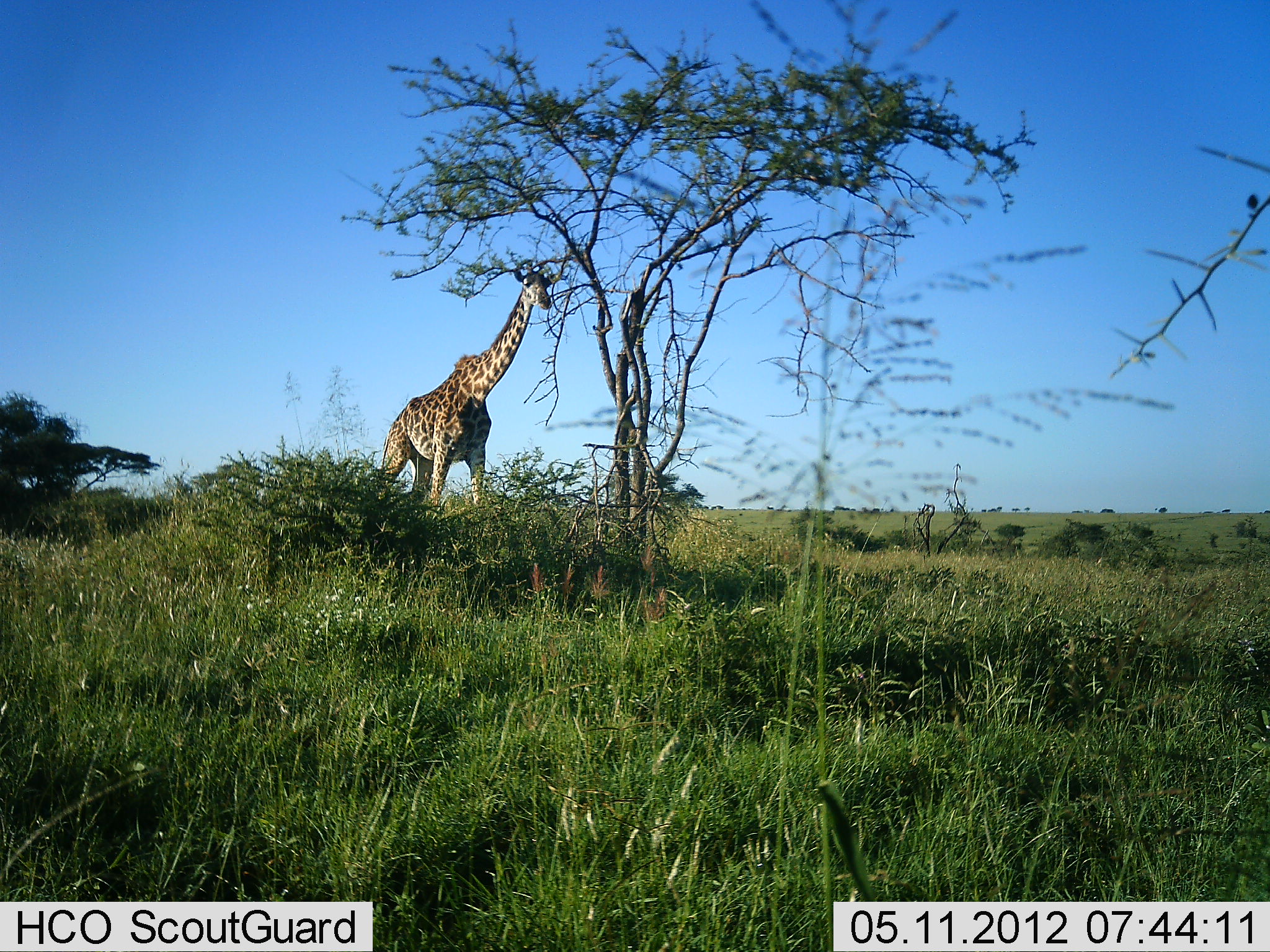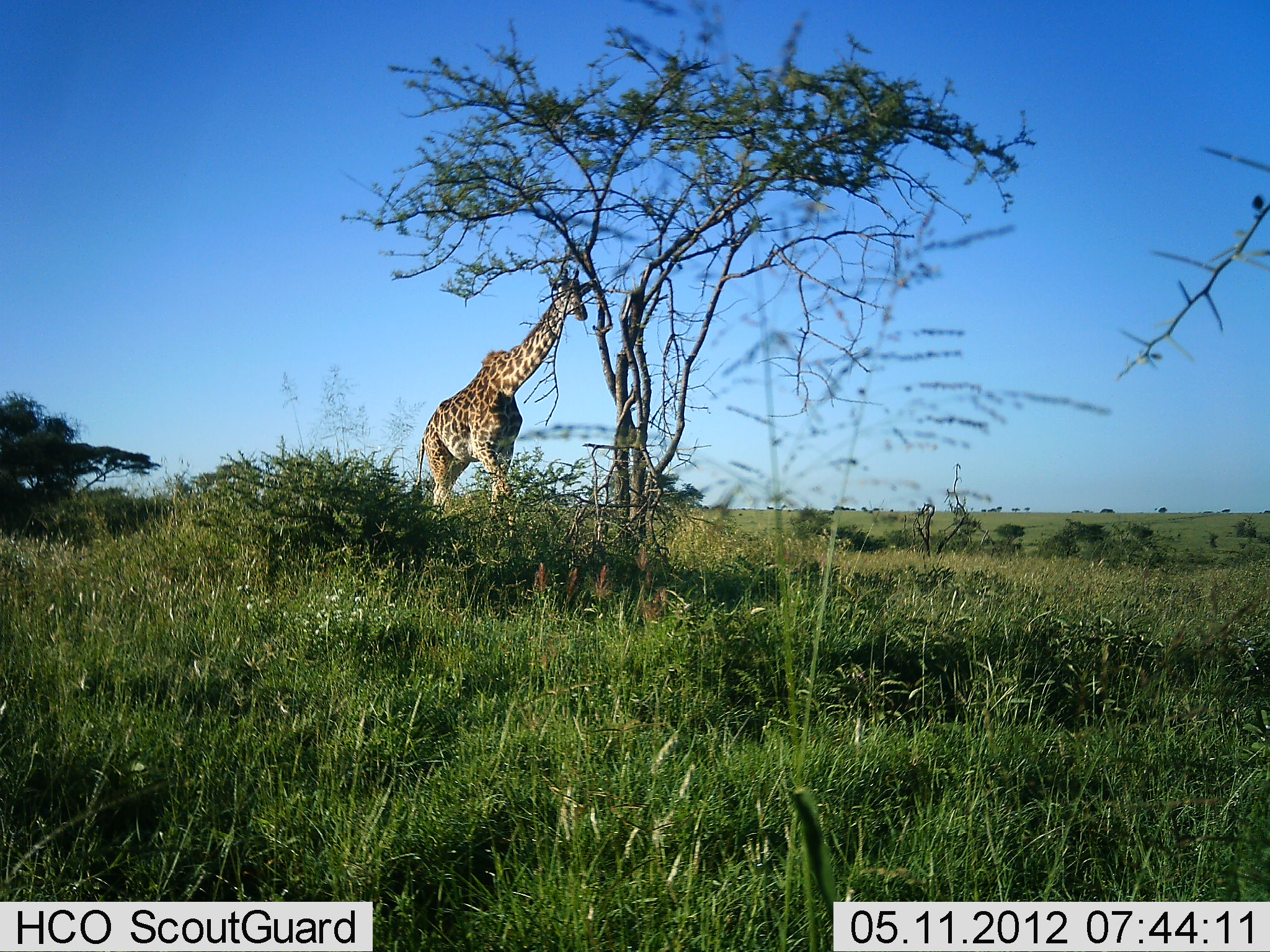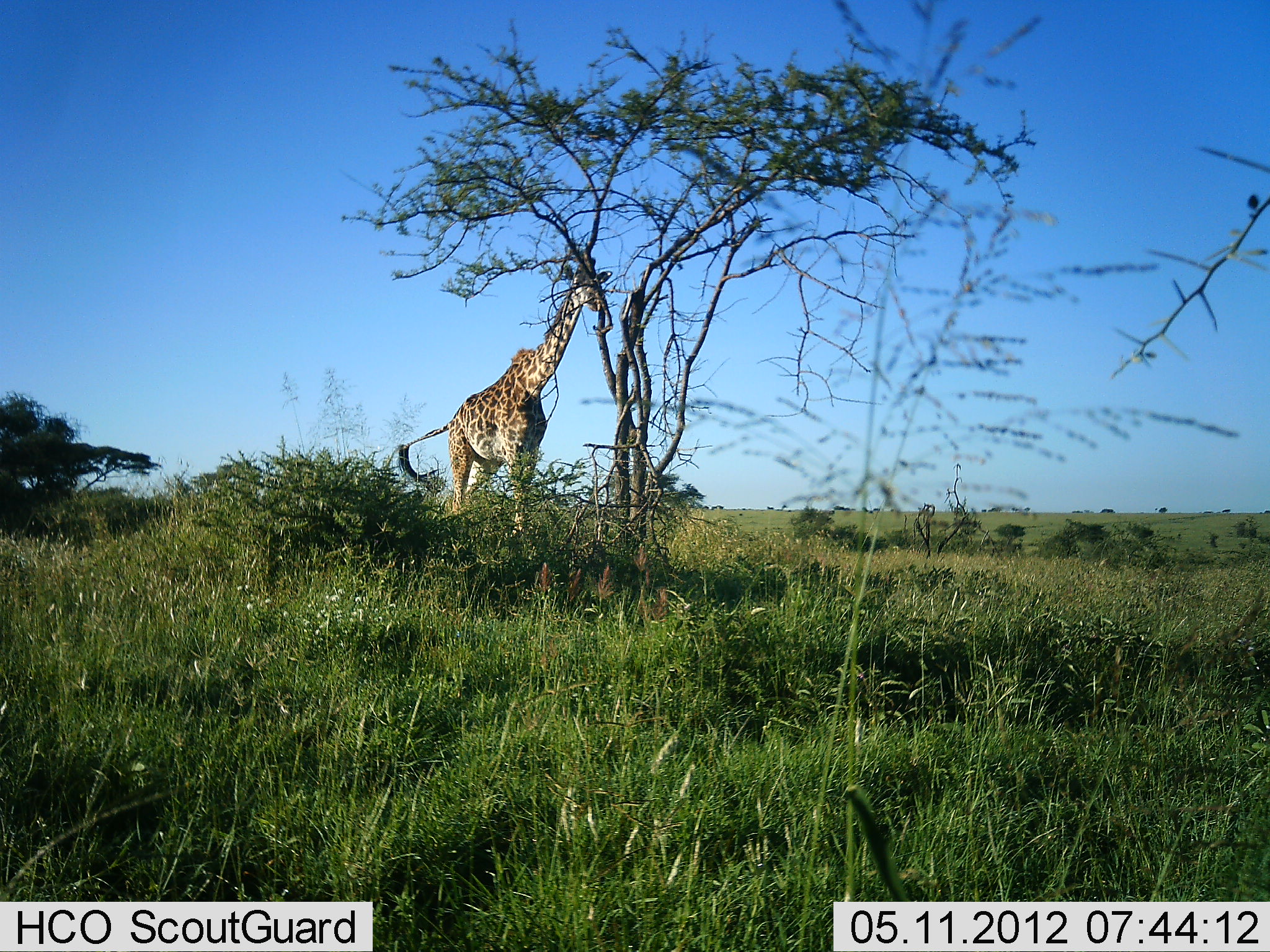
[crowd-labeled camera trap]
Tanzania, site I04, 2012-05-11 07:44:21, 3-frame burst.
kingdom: Animalia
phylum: Chordata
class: Mammalia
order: Artiodactyla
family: Giraffidae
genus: Giraffa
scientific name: Giraffa camelopardalis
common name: giraffe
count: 1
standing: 6%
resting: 0%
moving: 100%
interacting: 0%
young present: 0%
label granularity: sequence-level